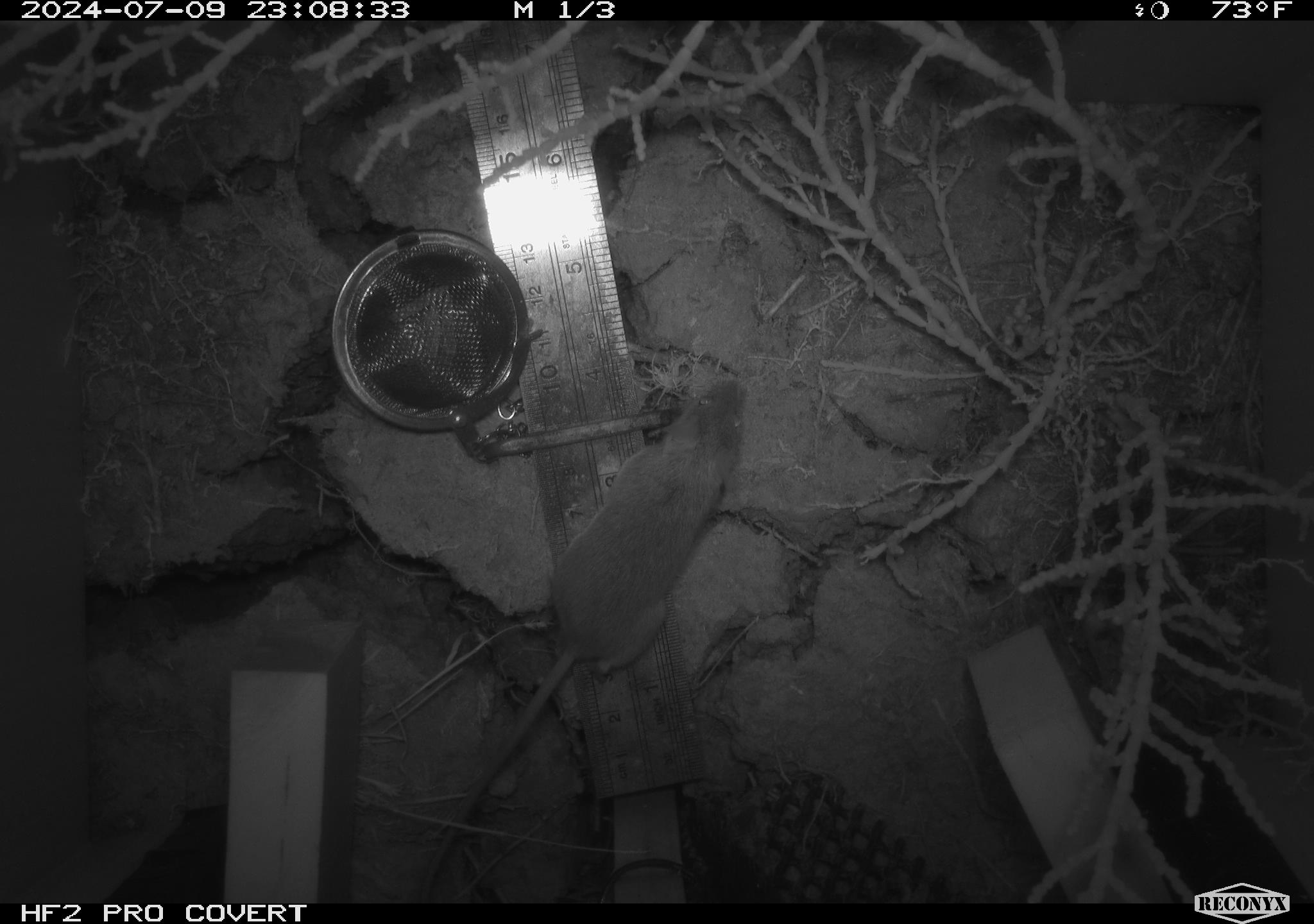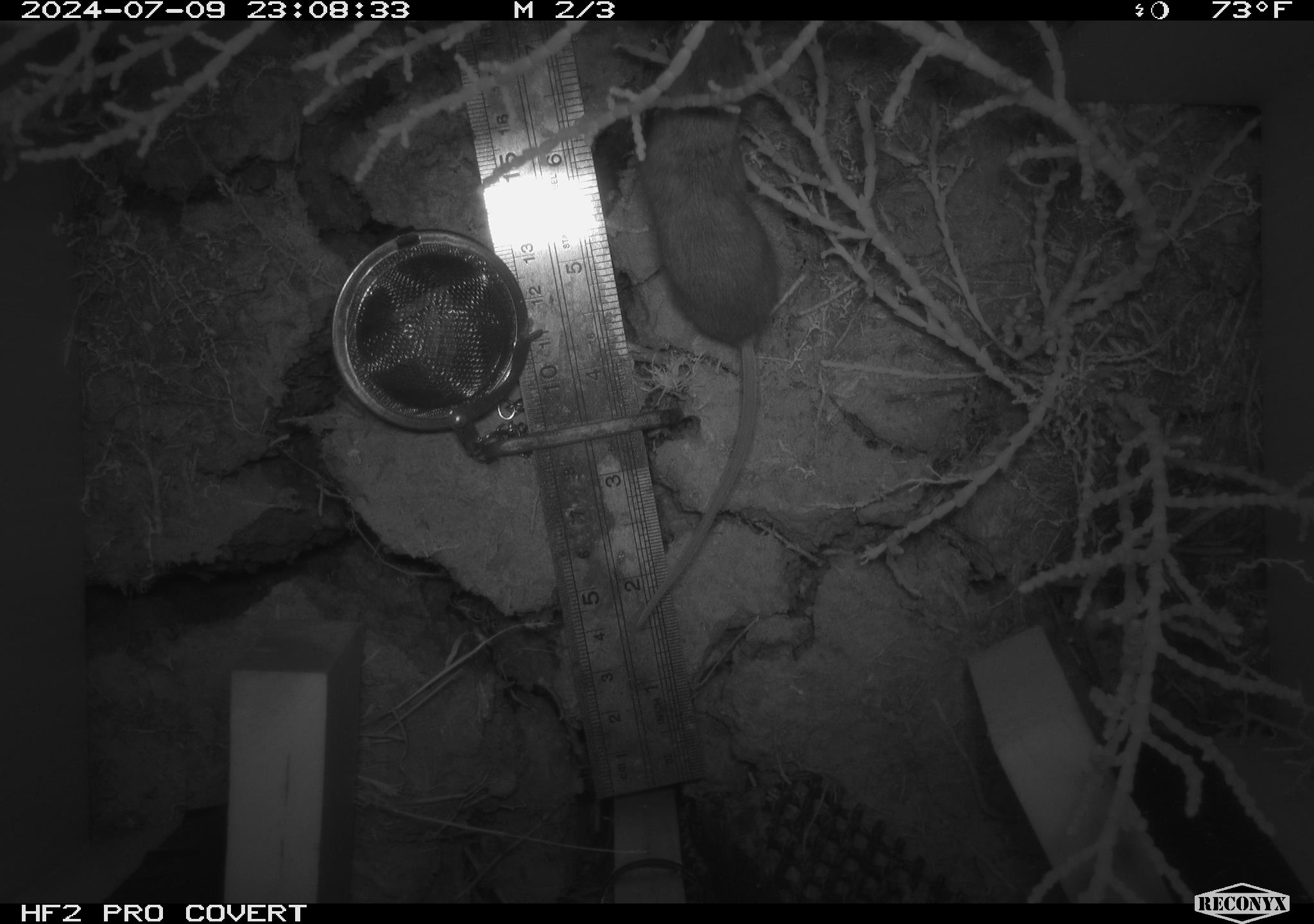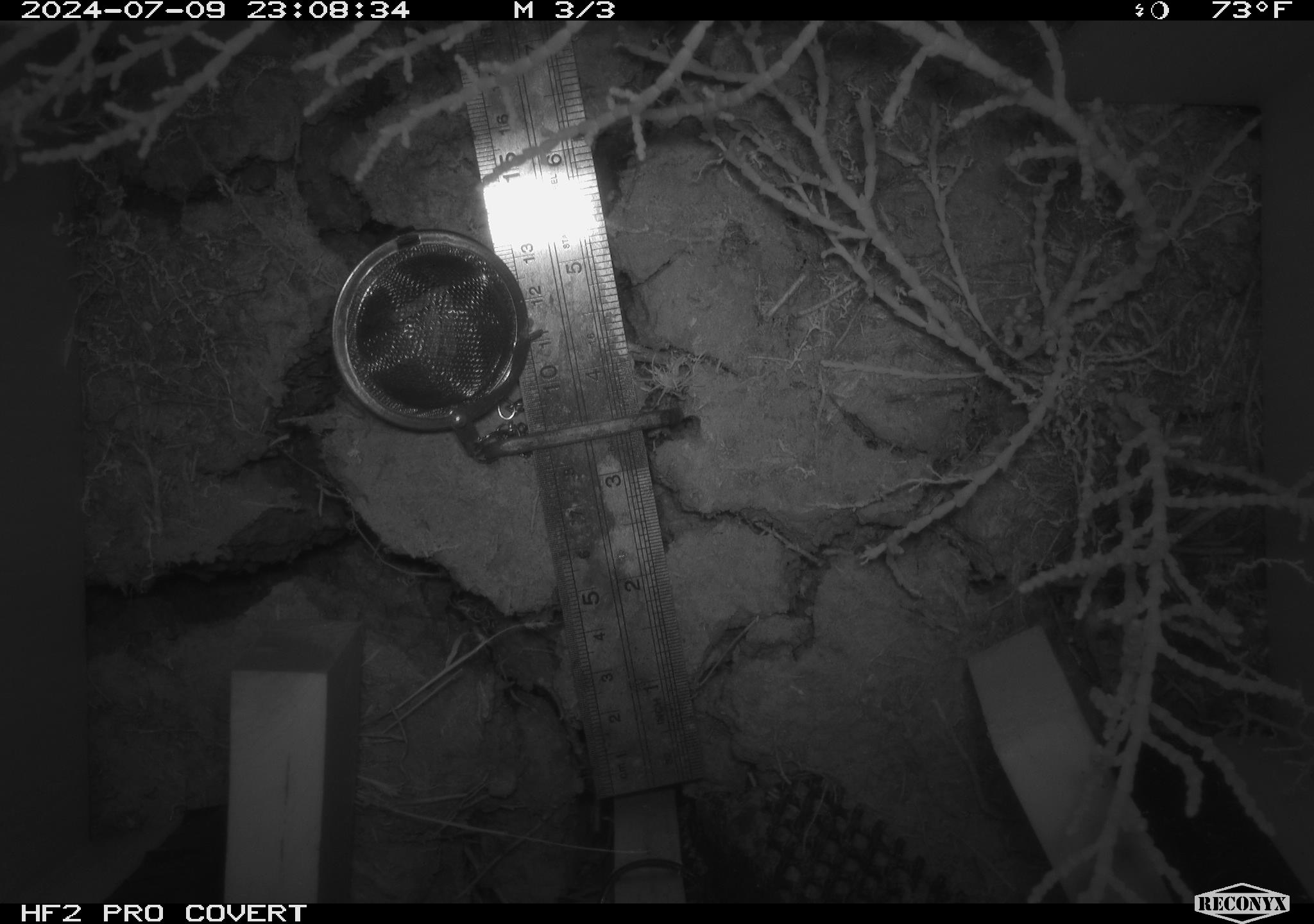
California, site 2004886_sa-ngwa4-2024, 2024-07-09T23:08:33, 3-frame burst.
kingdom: Animalia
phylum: Chordata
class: Mammalia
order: Rodentia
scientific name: Rodentia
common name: mouse species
Mouse species (Rodentia).